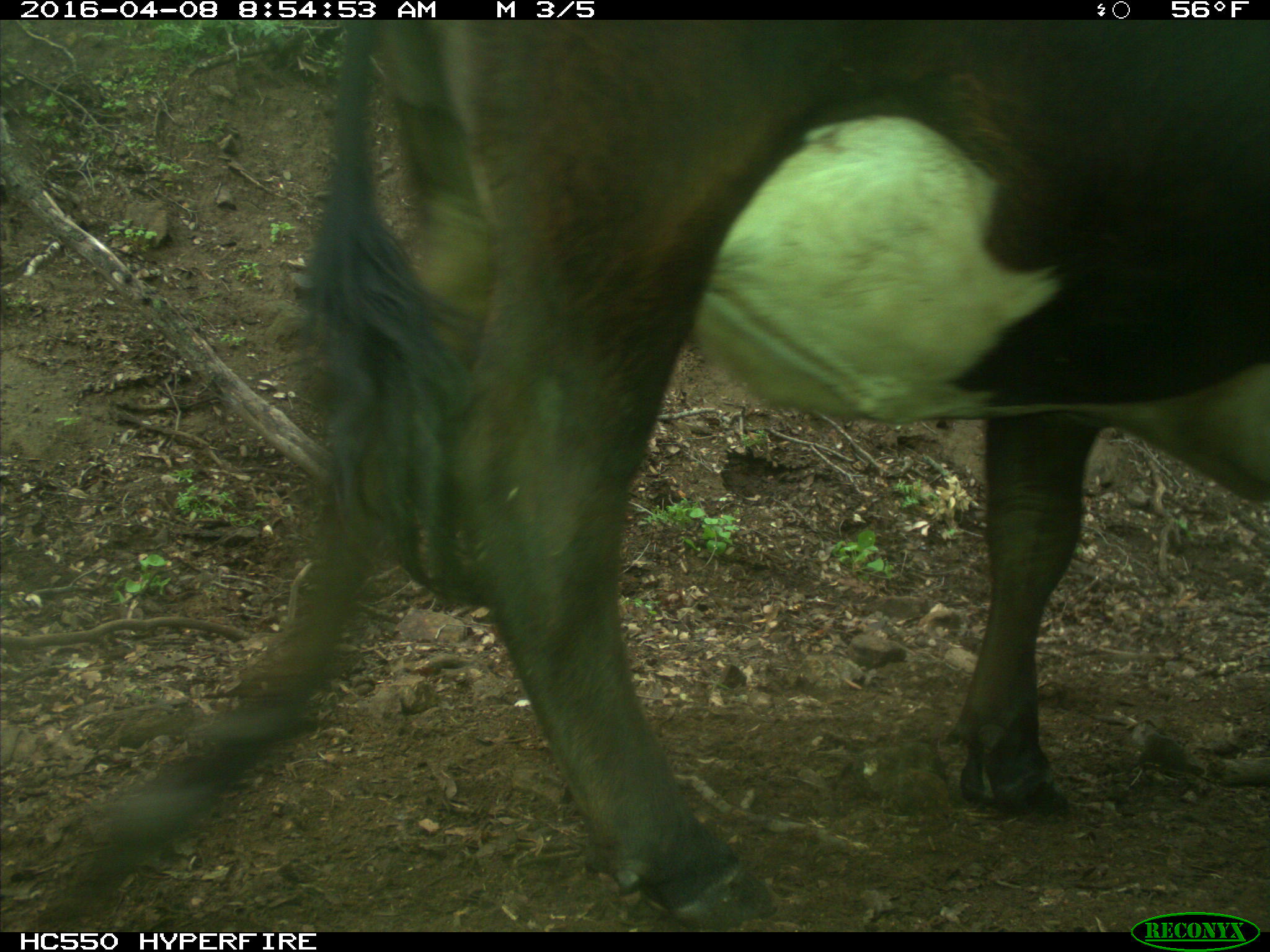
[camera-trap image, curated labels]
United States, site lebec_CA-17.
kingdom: Animalia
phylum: Chordata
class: Mammalia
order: Artiodactyla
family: Bovidae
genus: Bos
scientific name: Bos taurus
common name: domestic cow